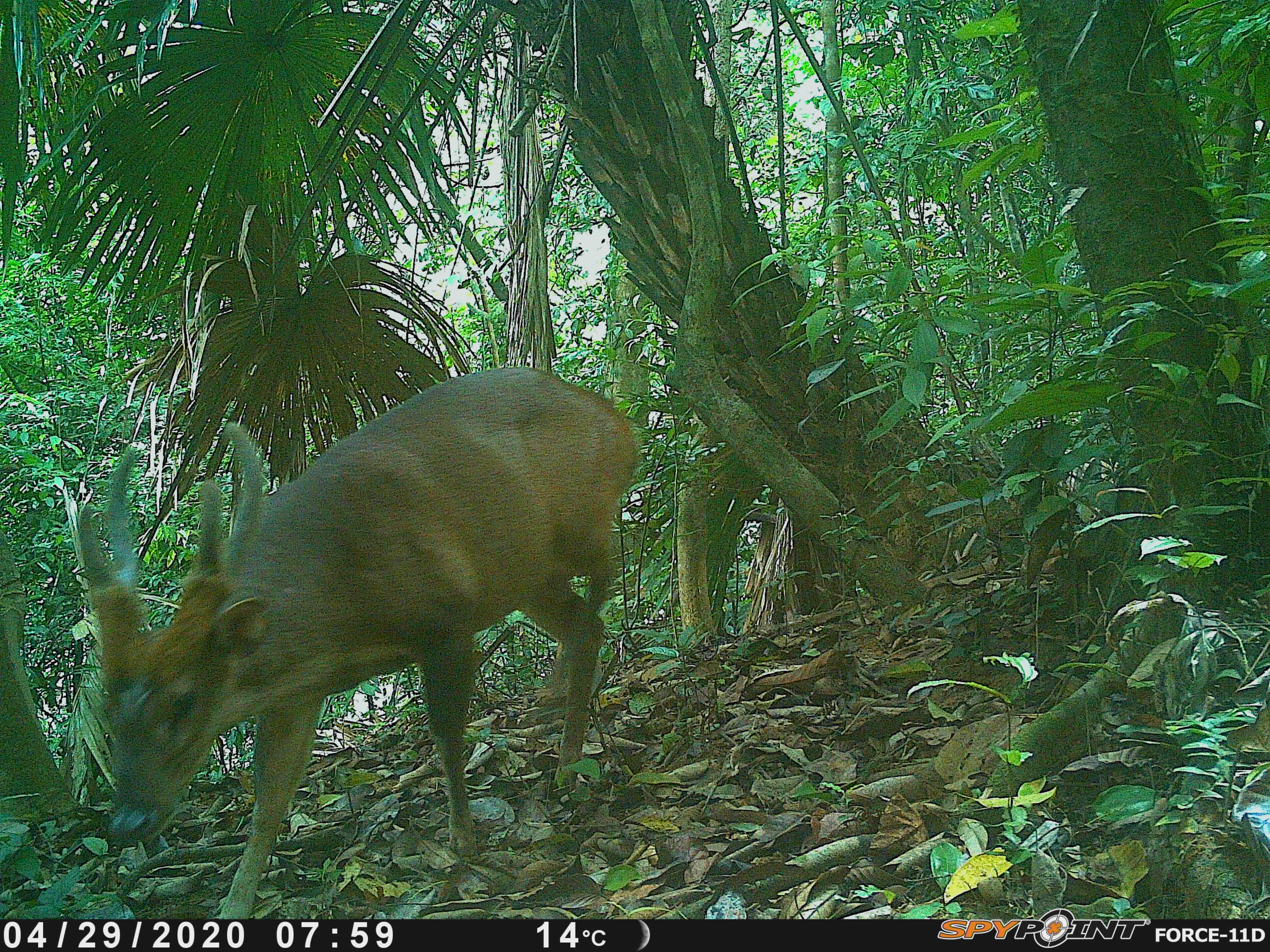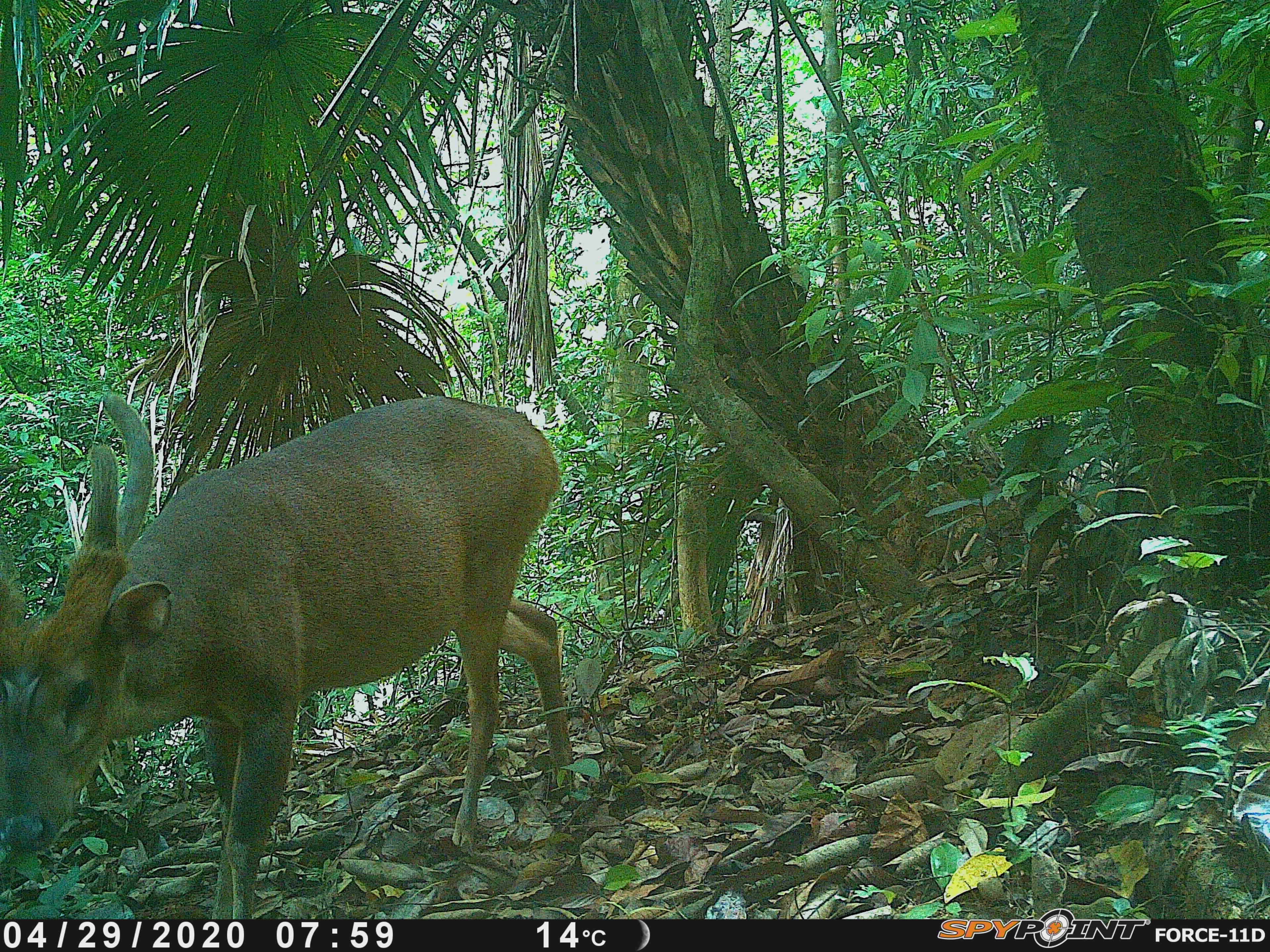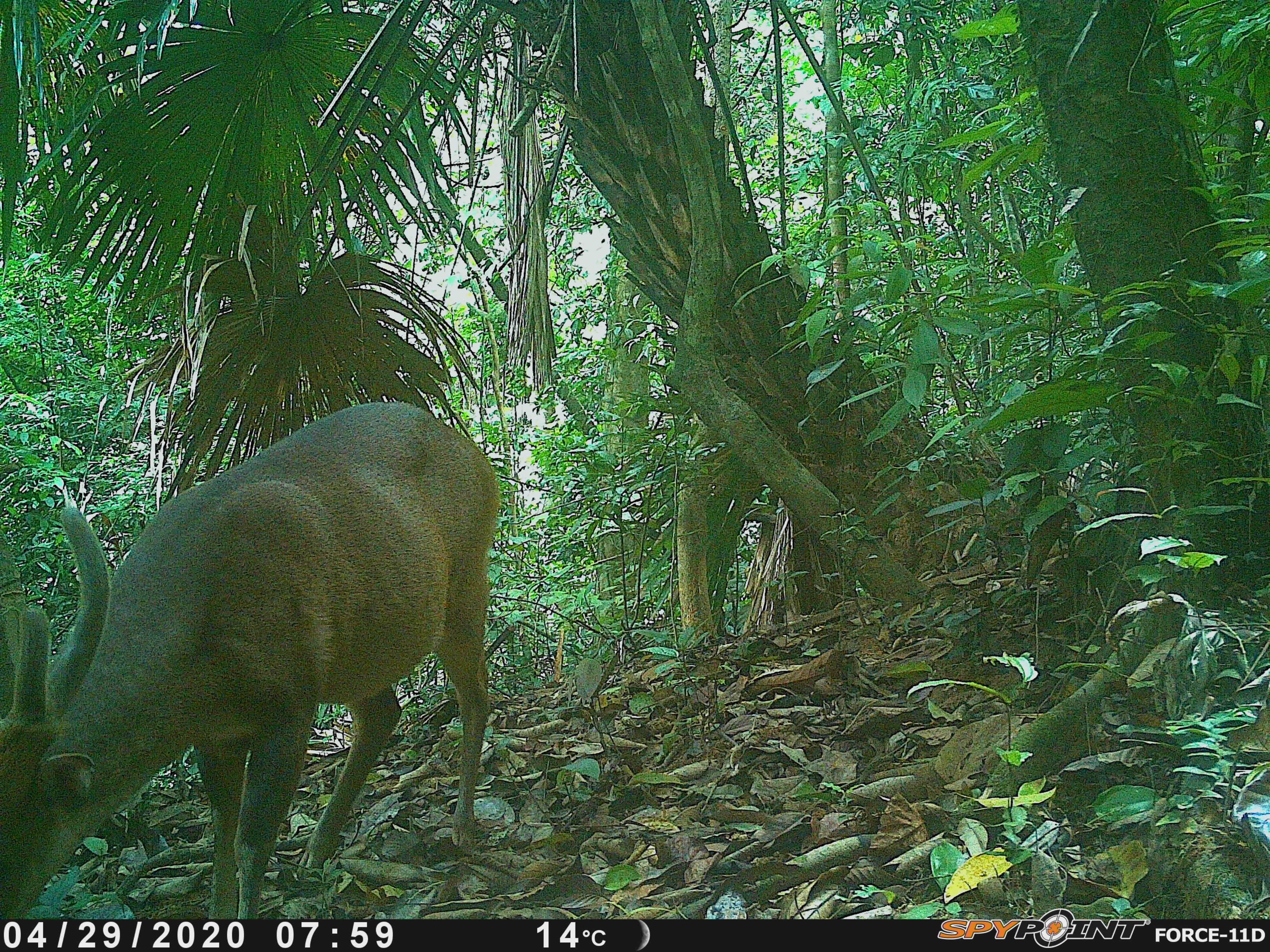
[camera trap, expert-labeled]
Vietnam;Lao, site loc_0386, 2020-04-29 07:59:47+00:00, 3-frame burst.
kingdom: Animalia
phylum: Chordata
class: Mammalia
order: Artiodactyla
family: Cervidae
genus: Muntiacus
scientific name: Muntiacus vuquangensis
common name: large-antlered muntjac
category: large antlered muntjac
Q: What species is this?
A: Large antlered muntjac (large-antlered muntjac) (Muntiacus vuquangensis).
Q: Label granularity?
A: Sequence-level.